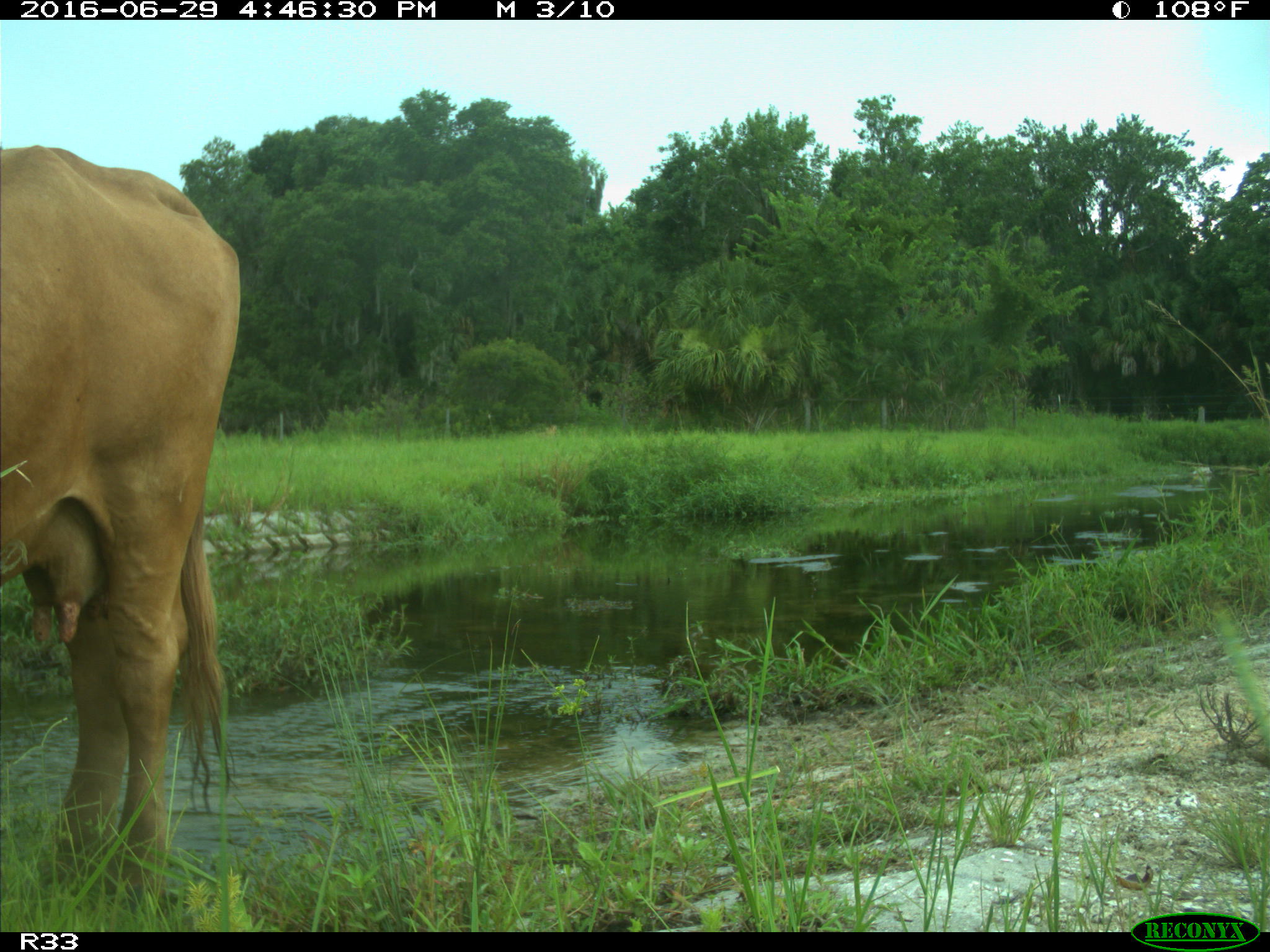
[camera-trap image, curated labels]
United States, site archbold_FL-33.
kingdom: Animalia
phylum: Chordata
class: Mammalia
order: Artiodactyla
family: Bovidae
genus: Bos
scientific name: Bos taurus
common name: domestic cow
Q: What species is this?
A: Bos taurus (domestic cow).